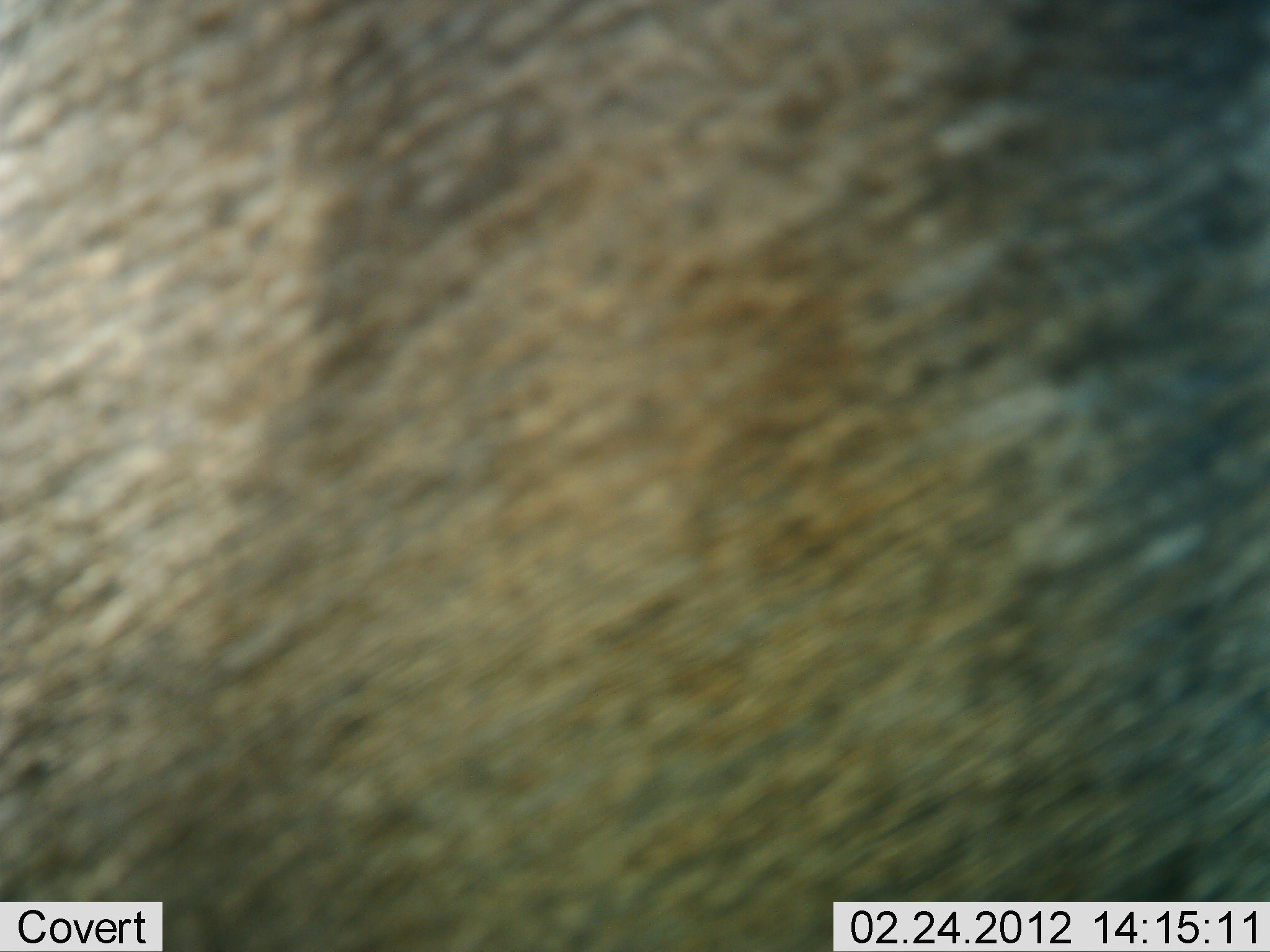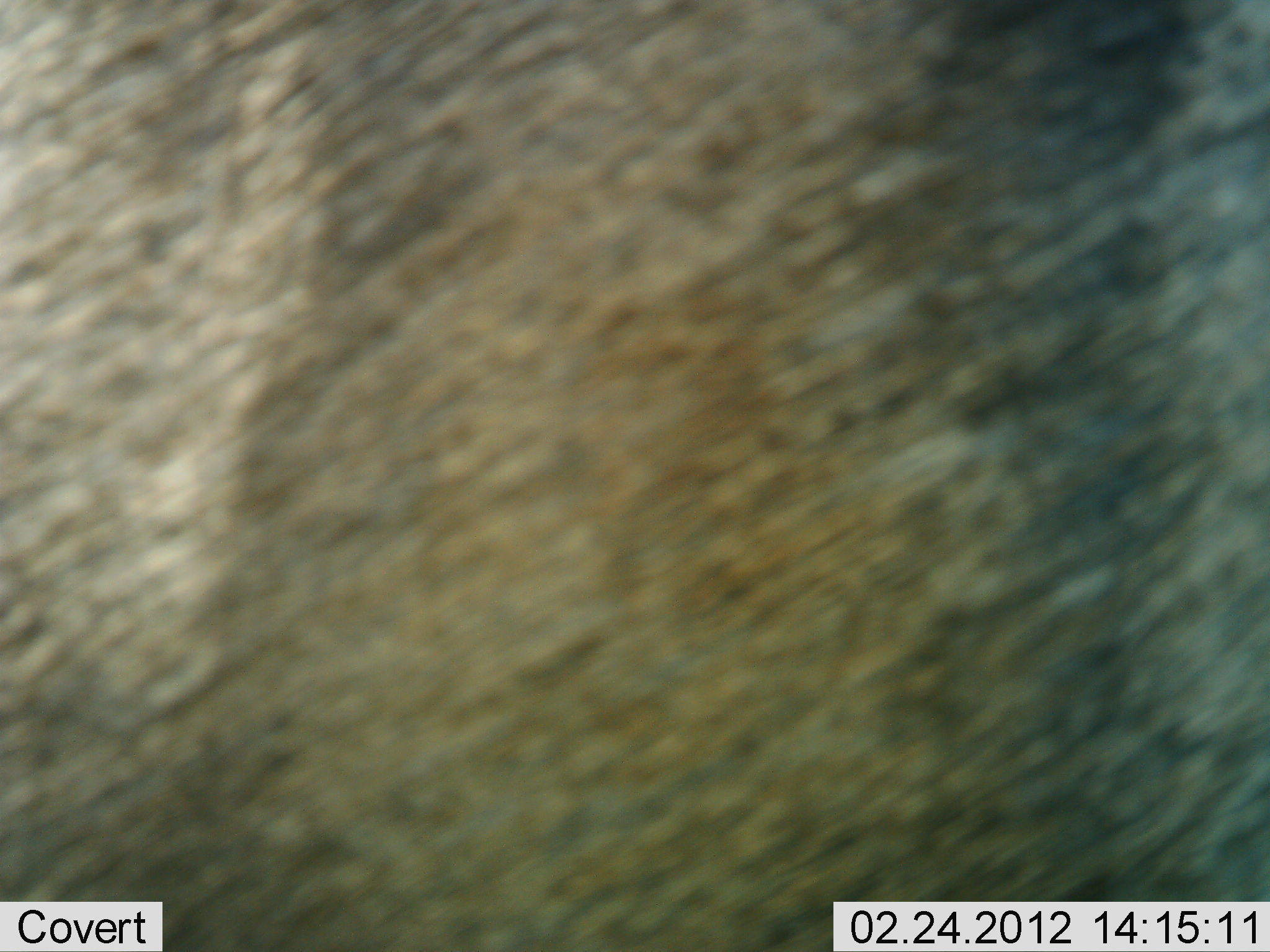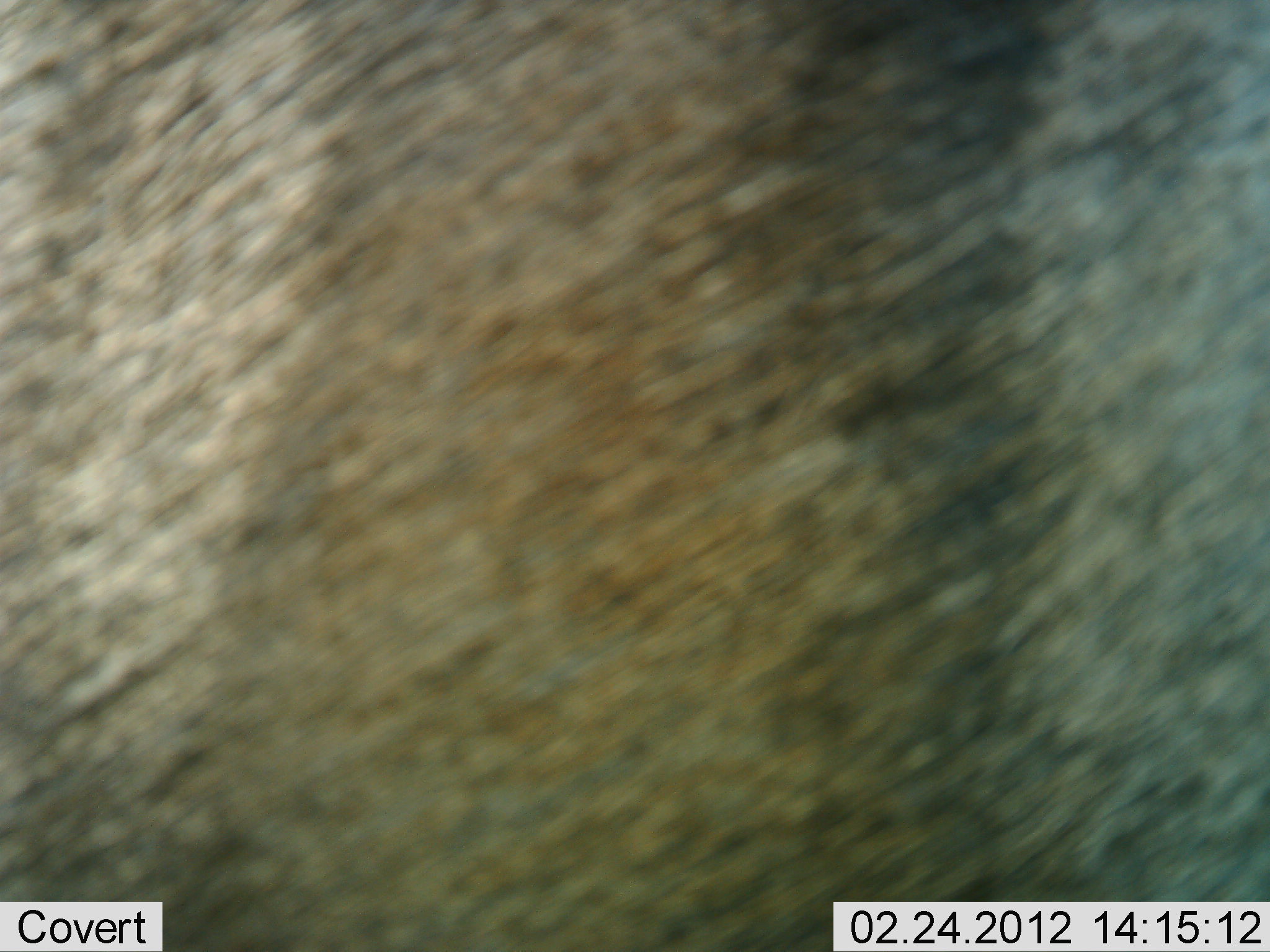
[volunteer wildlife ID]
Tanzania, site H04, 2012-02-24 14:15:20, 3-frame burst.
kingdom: Animalia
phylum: Chordata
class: Mammalia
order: Artiodactyla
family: Bovidae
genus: Connochaetes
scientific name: Connochaetes taurinus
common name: blue wildebeest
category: wildebeest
Wildebeest (blue wildebeest) (Connochaetes taurinus), count 1. Behavior (volunteer vote fractions): standing 92%, resting 0%, moving 8%, interacting 0%. Young present (vote fraction): 0%. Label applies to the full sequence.